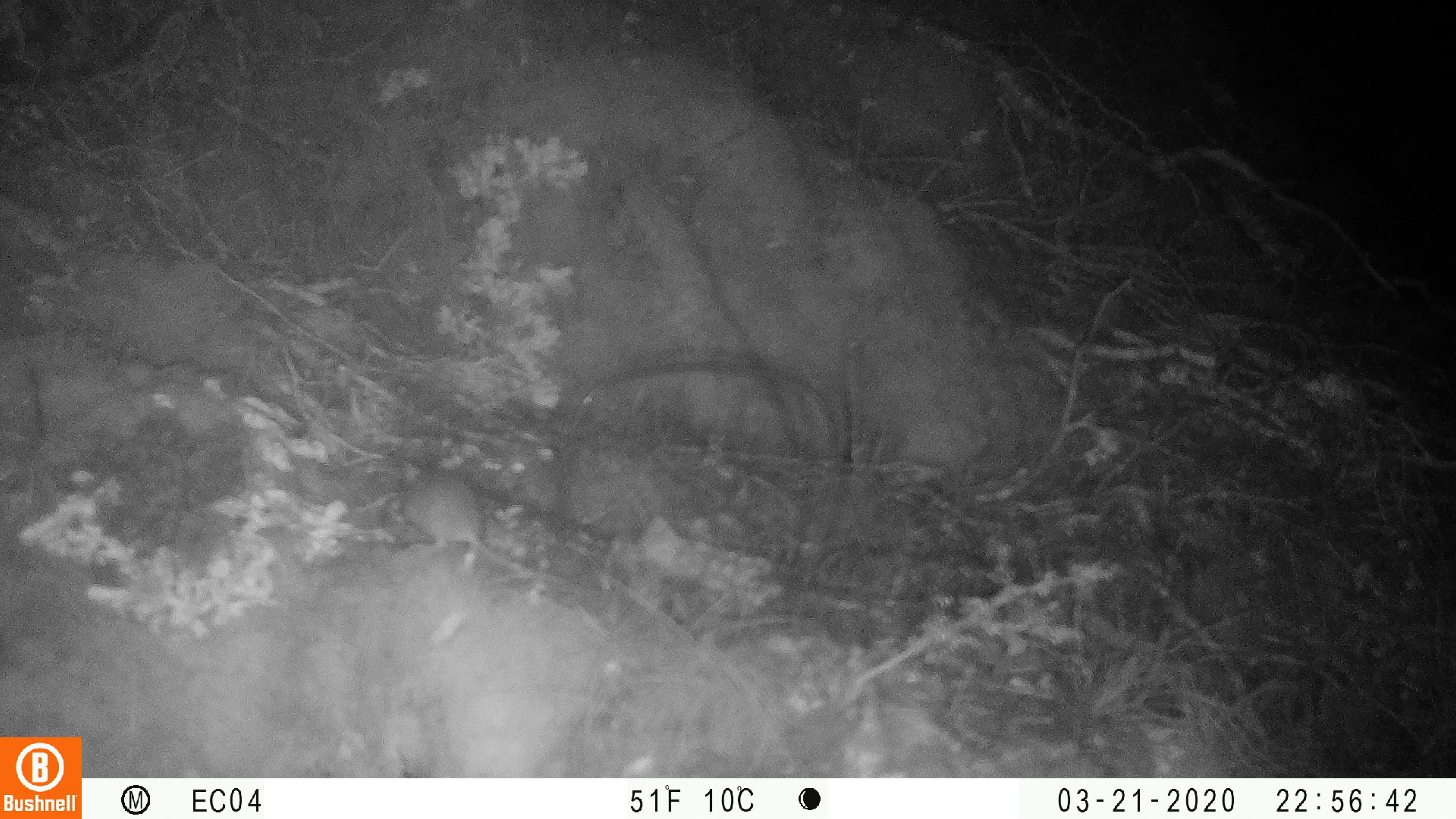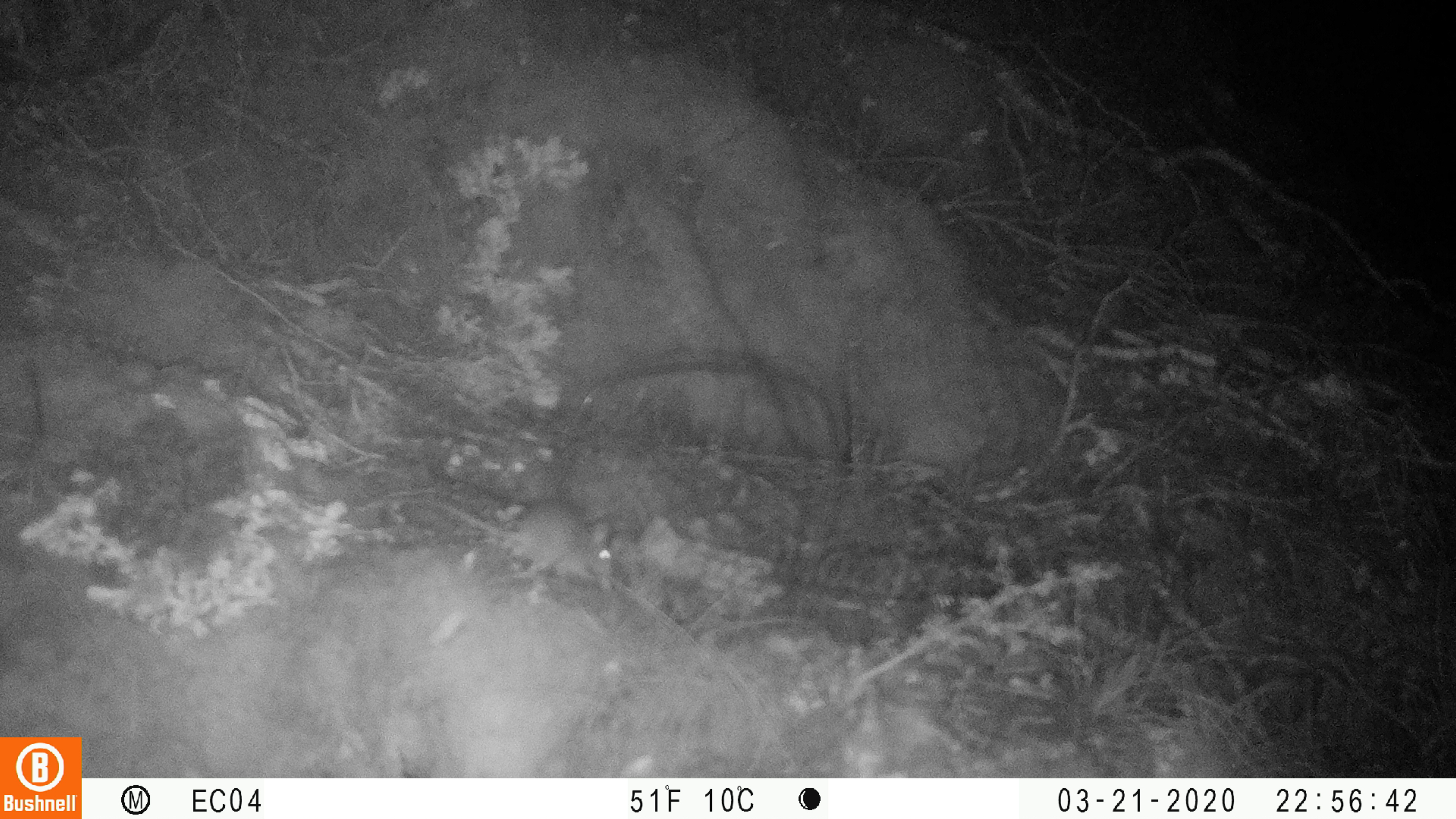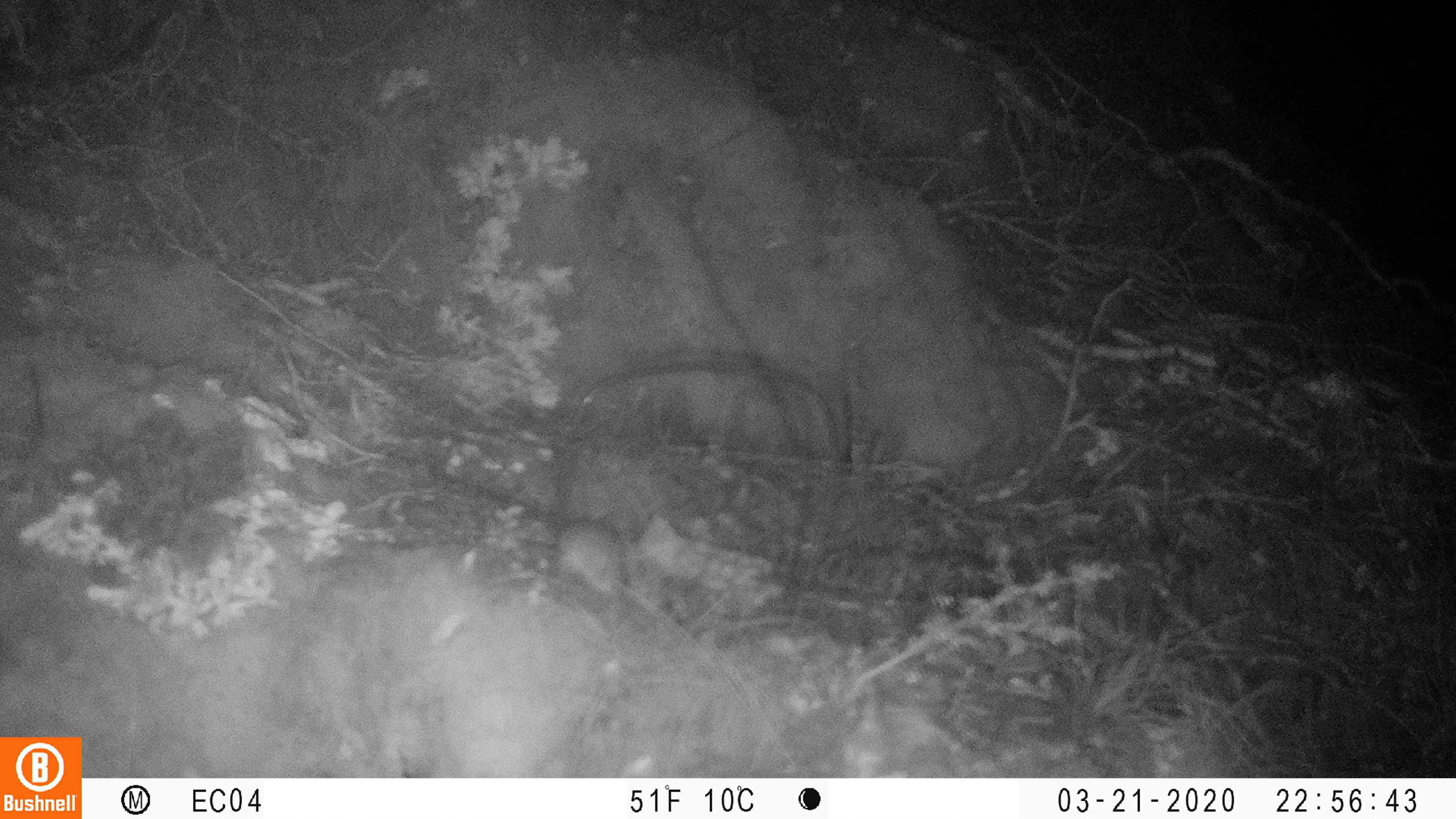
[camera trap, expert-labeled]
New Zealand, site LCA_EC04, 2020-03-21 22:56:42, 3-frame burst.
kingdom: Animalia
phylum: Chordata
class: Mammalia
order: Rodentia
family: Muridae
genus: Mus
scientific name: Mus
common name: mouse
Mouse (Mus).